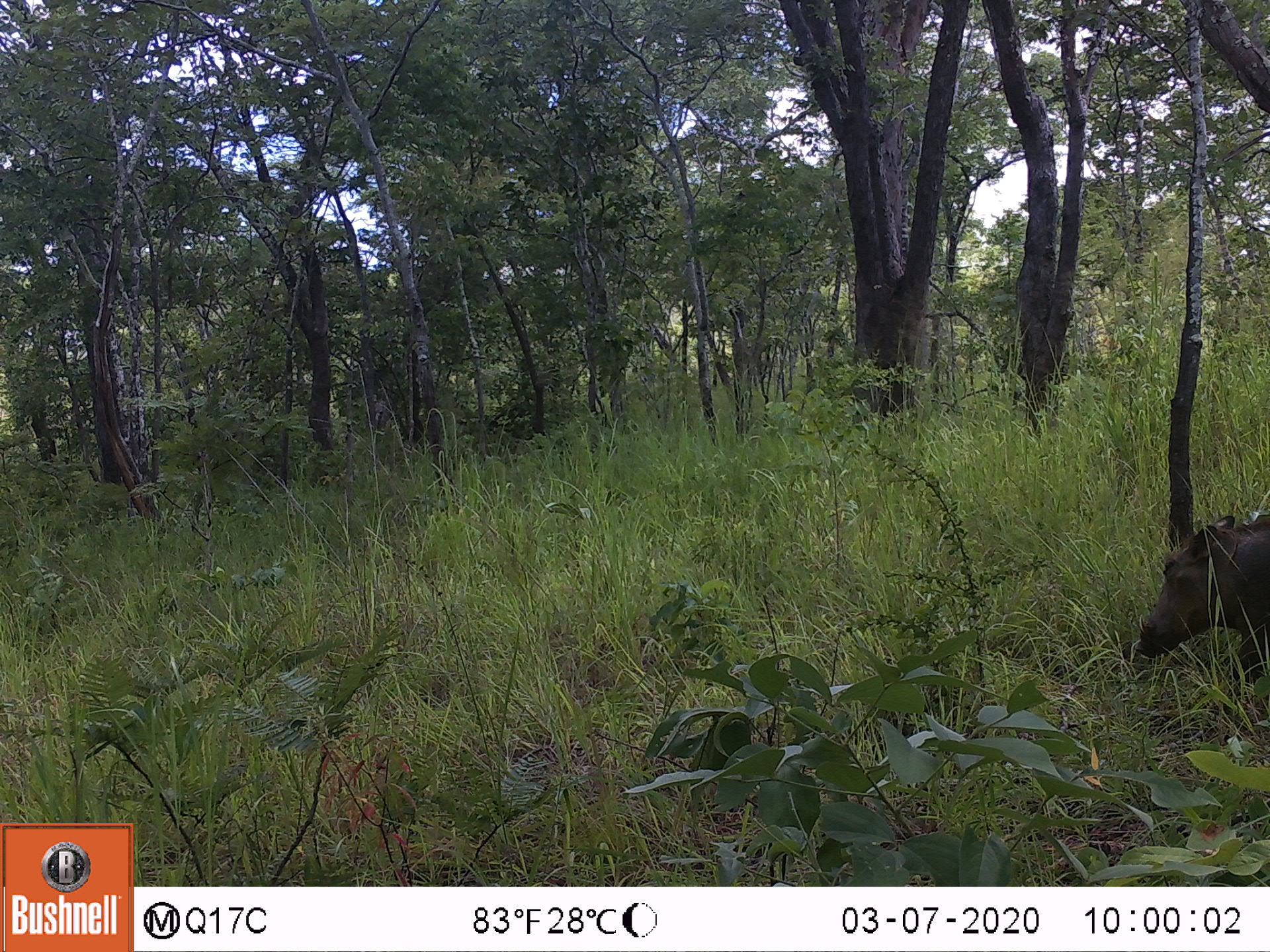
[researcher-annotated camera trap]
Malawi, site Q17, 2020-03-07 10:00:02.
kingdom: Animalia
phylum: Chordata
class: Mammalia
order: Artiodactyla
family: Suidae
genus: Phacochoerus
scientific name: Phacochoerus africanus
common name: common warthog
Common warthog (Phacochoerus africanus), count 1.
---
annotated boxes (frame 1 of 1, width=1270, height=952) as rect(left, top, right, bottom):
common warthog: rect(1130, 511, 1268, 698)